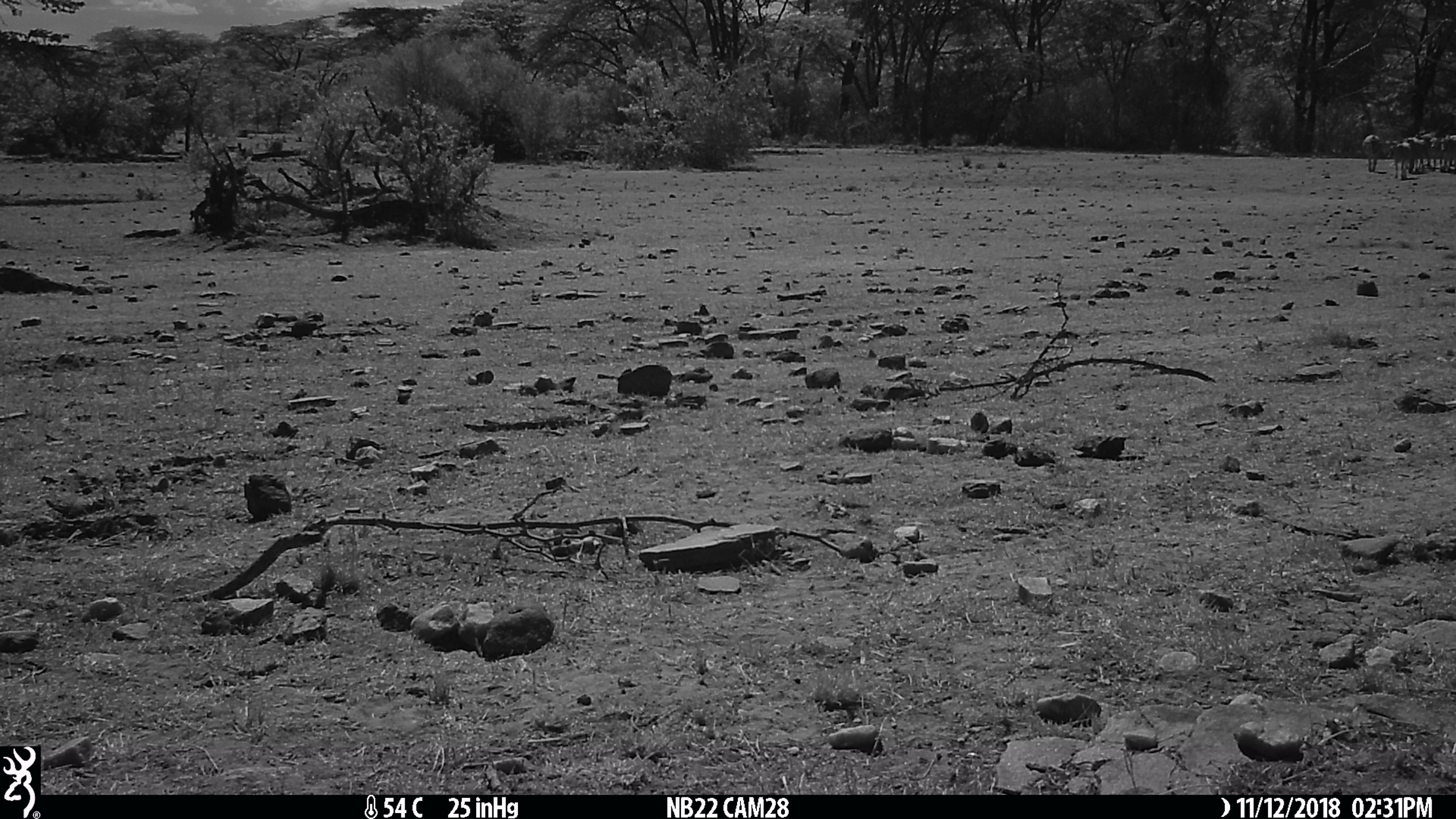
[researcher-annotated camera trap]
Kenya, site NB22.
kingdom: Animalia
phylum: Chordata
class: Mammalia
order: Artiodactyla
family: Bovidae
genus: Bos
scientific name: Bos taurus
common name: cattle